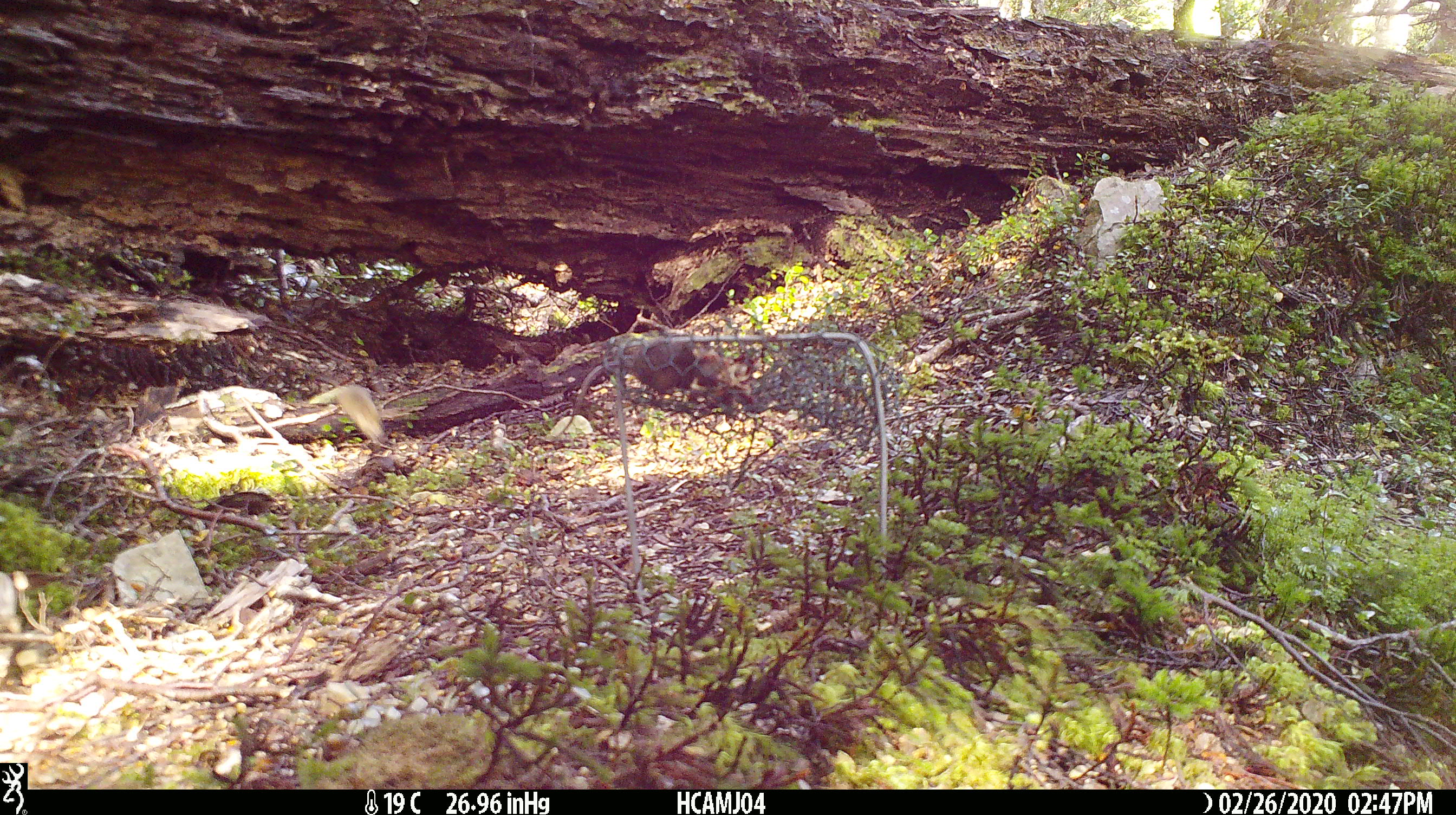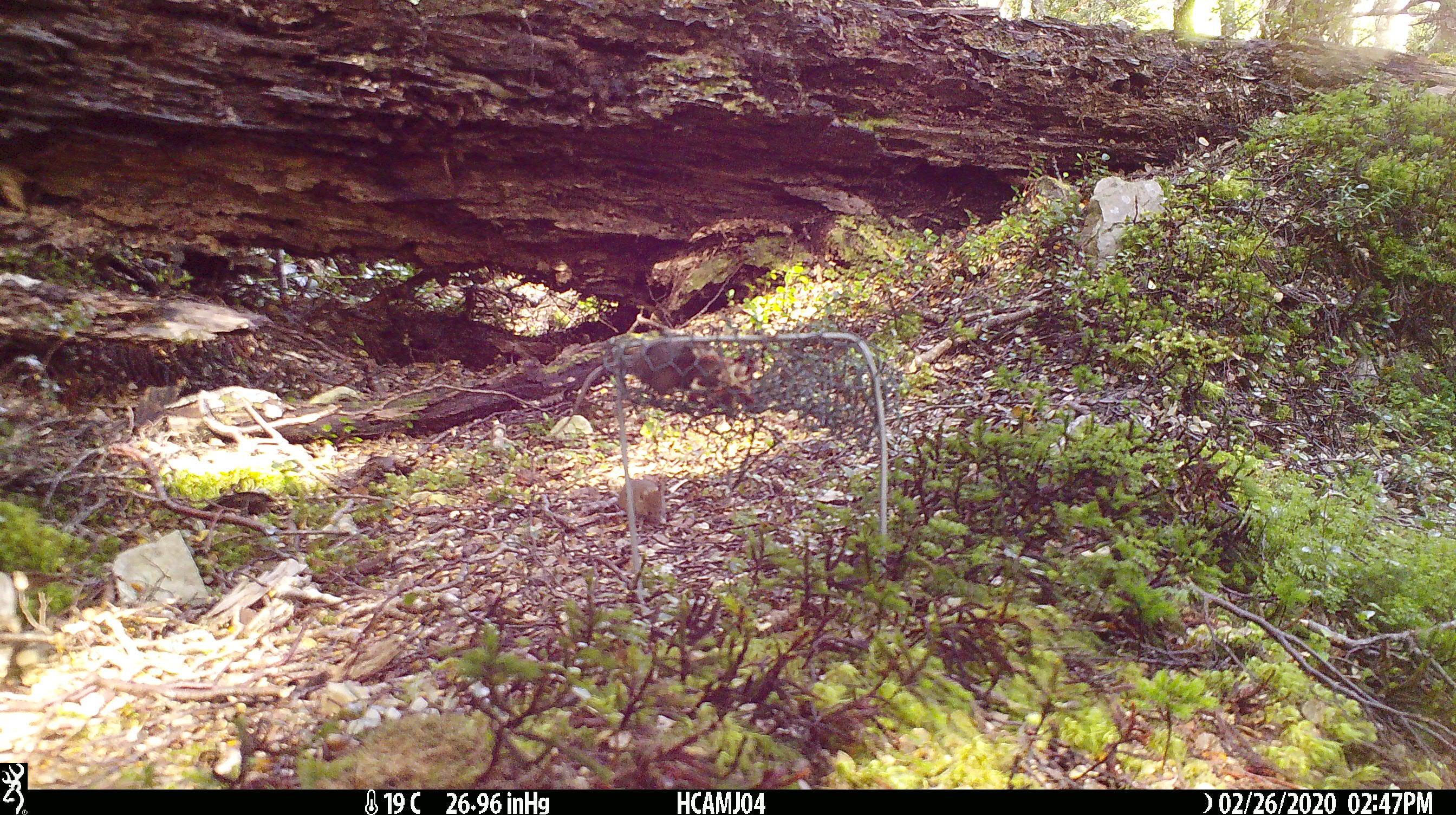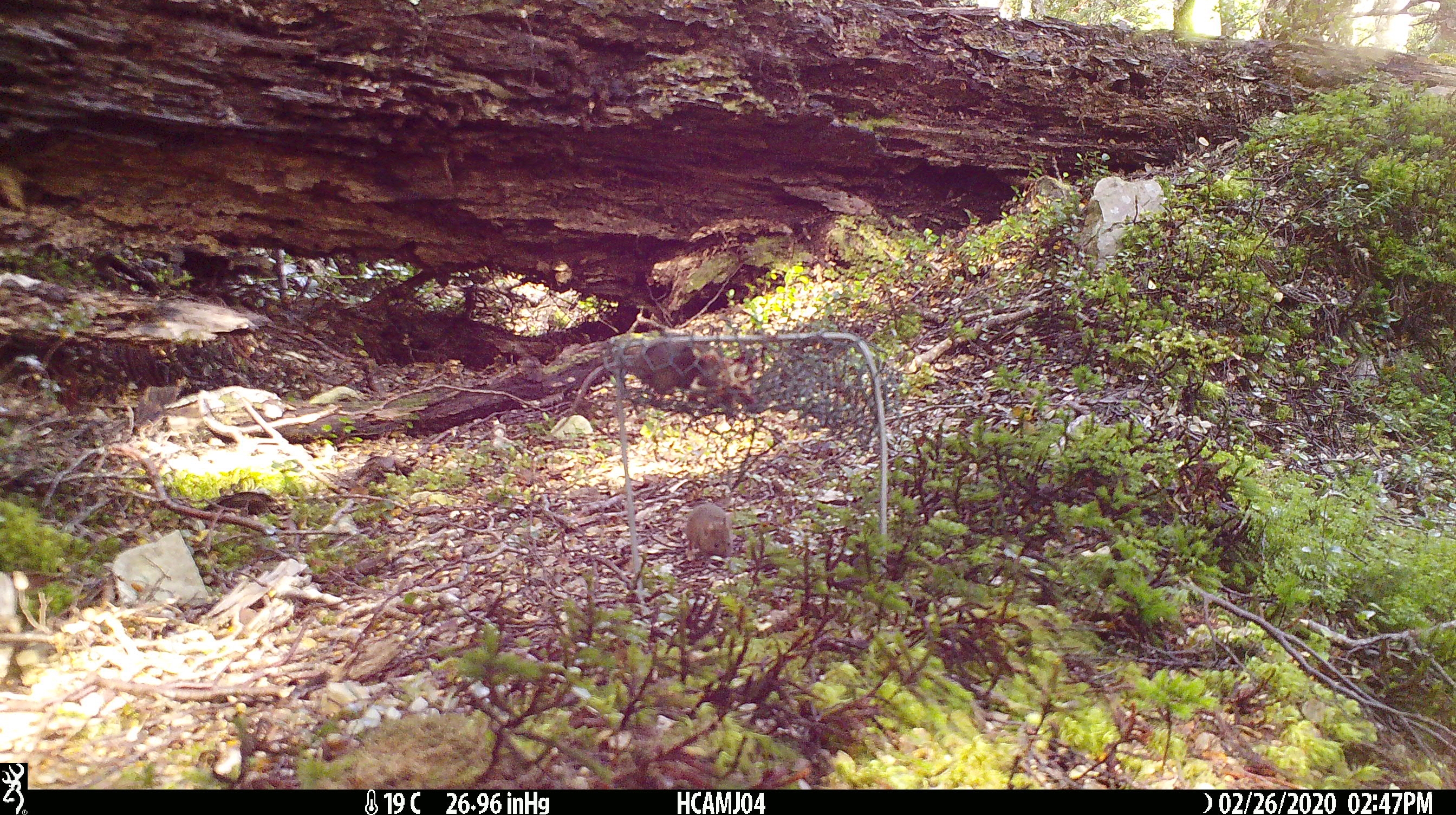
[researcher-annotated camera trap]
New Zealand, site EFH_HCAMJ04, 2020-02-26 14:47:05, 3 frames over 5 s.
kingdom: Animalia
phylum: Chordata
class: Mammalia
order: Rodentia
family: Muridae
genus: Mus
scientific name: Mus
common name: mouse